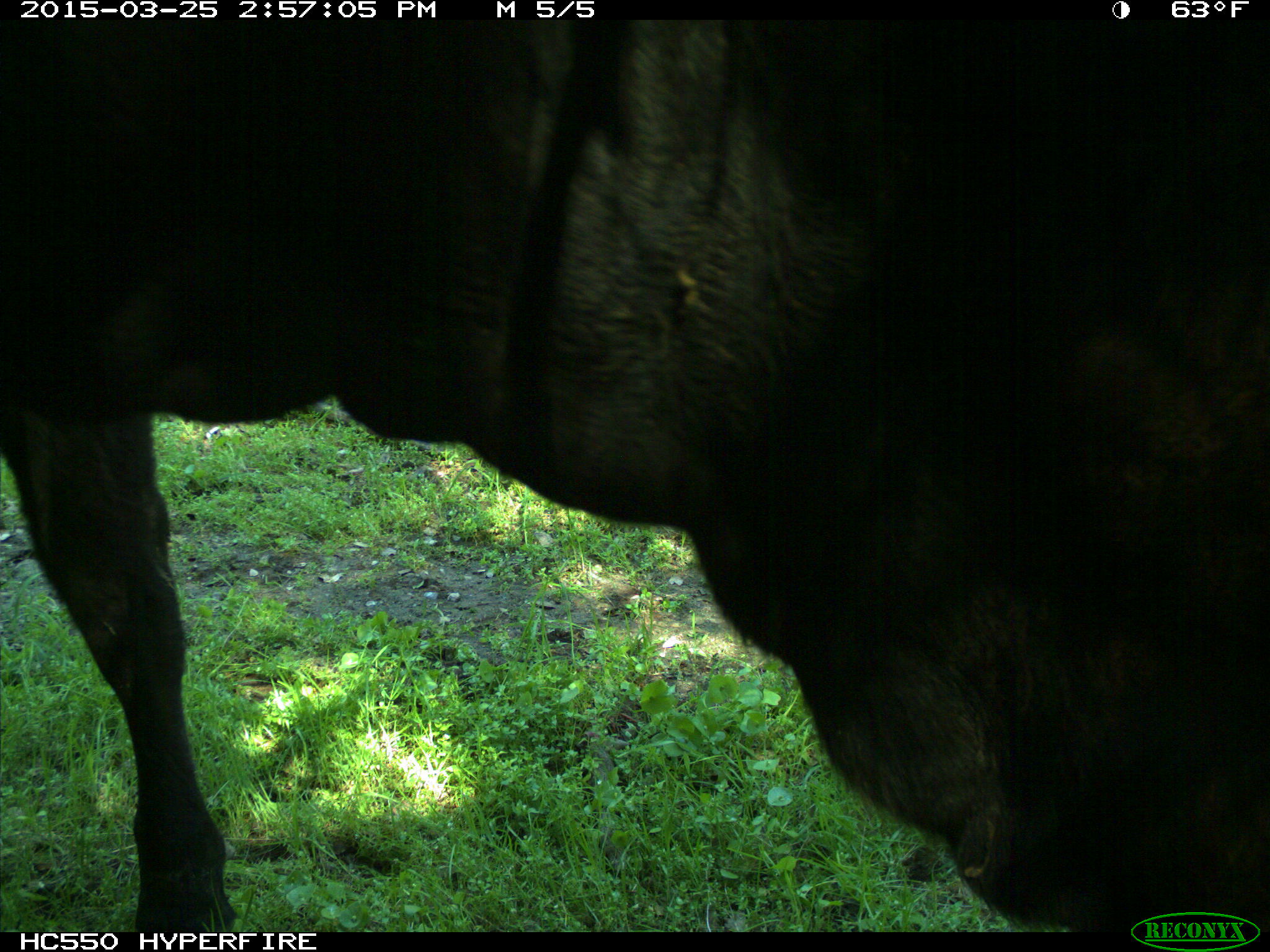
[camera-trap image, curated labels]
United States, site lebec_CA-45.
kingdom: Animalia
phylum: Chordata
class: Mammalia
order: Artiodactyla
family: Bovidae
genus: Bos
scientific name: Bos taurus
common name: domestic cow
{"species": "Bos taurus (domestic cow)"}